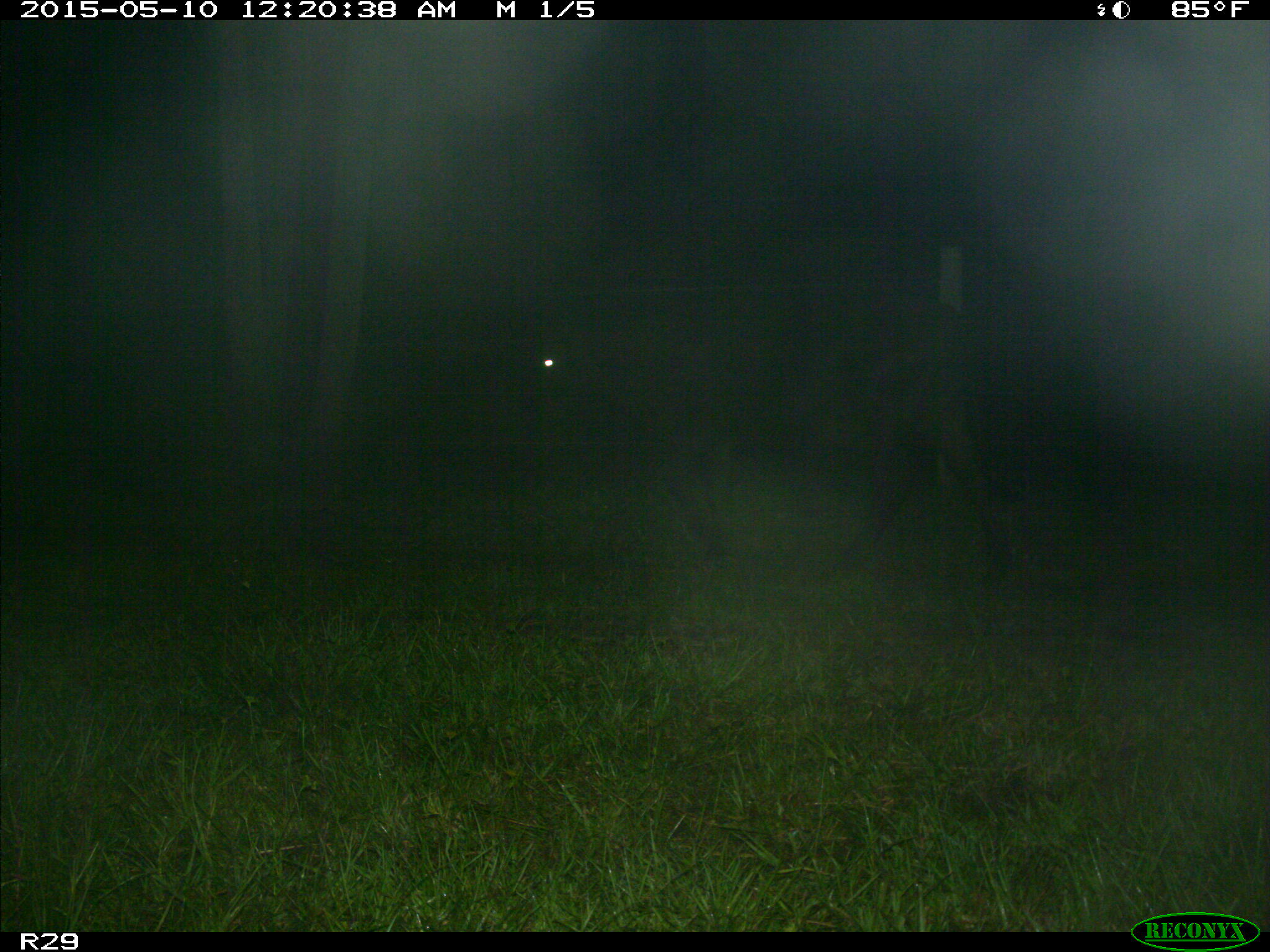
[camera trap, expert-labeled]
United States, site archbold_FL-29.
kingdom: Animalia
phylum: Chordata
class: Mammalia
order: Artiodactyla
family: Bovidae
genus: Bos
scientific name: Bos taurus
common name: domestic cow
Bos taurus (domestic cow).